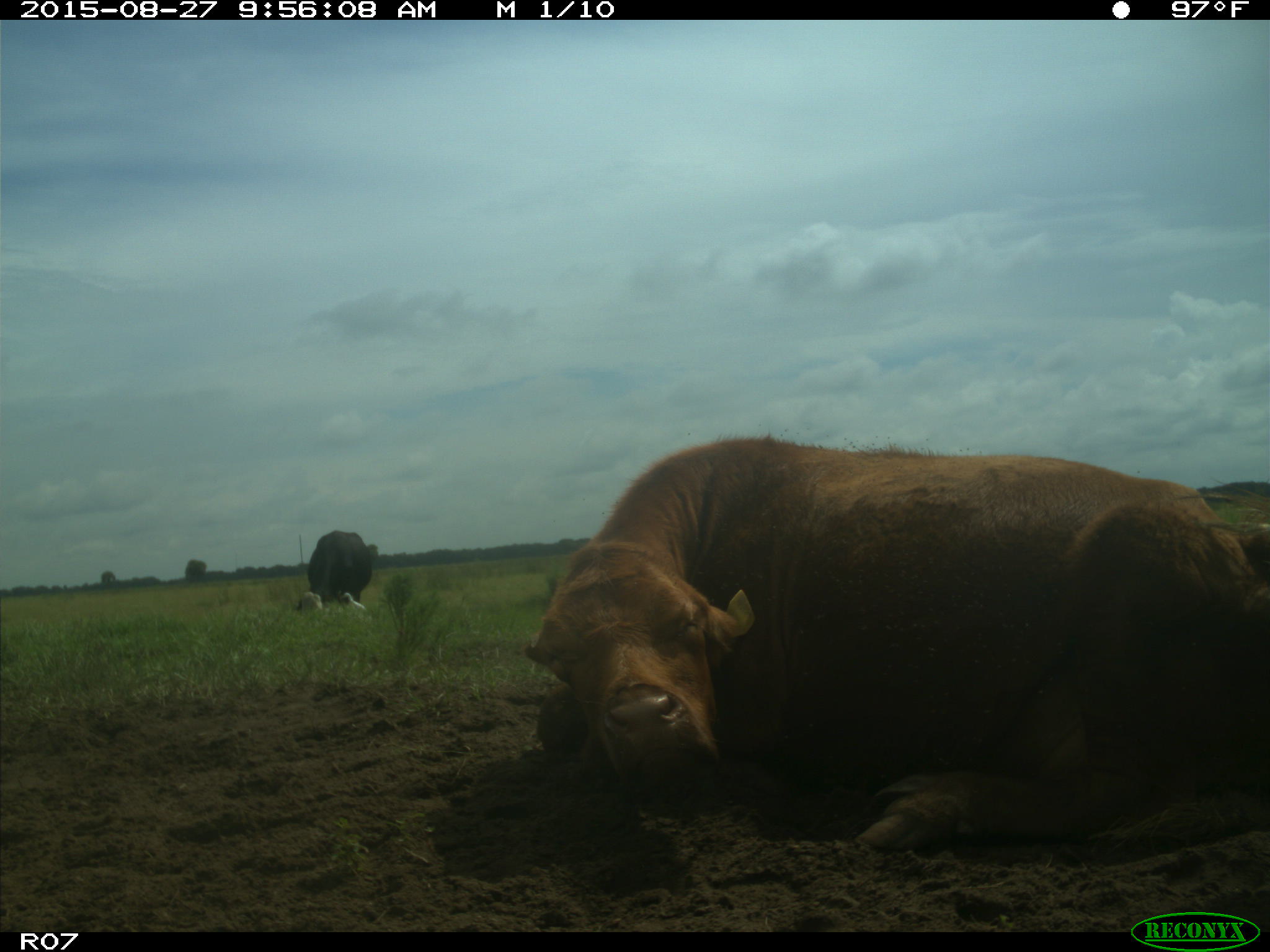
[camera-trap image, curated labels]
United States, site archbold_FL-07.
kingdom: Animalia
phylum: Chordata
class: Mammalia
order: Artiodactyla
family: Bovidae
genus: Bos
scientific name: Bos taurus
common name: domestic cow